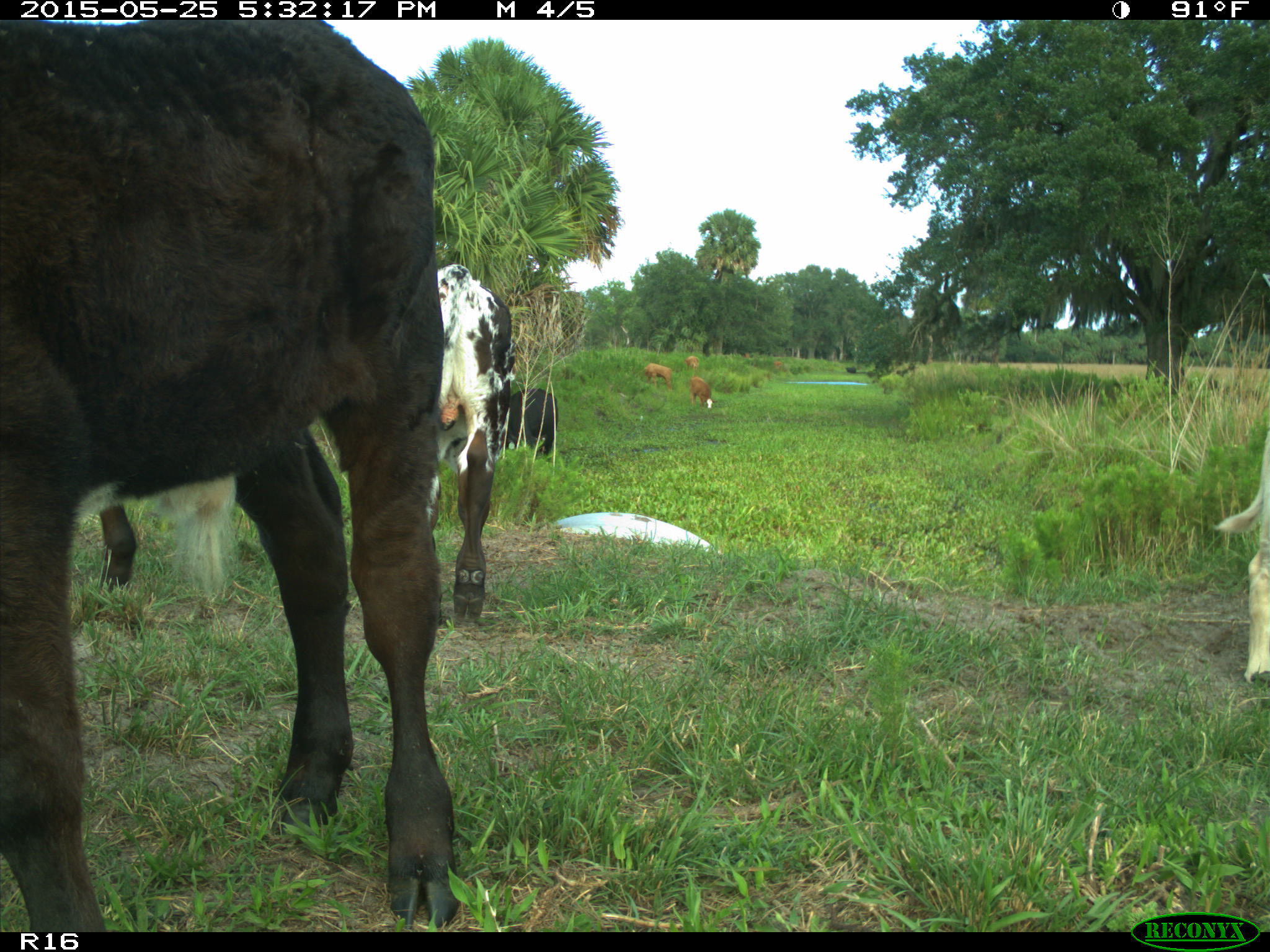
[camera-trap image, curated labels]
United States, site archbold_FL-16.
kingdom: Animalia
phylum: Chordata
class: Mammalia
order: Artiodactyla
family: Bovidae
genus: Bos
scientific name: Bos taurus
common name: domestic cow